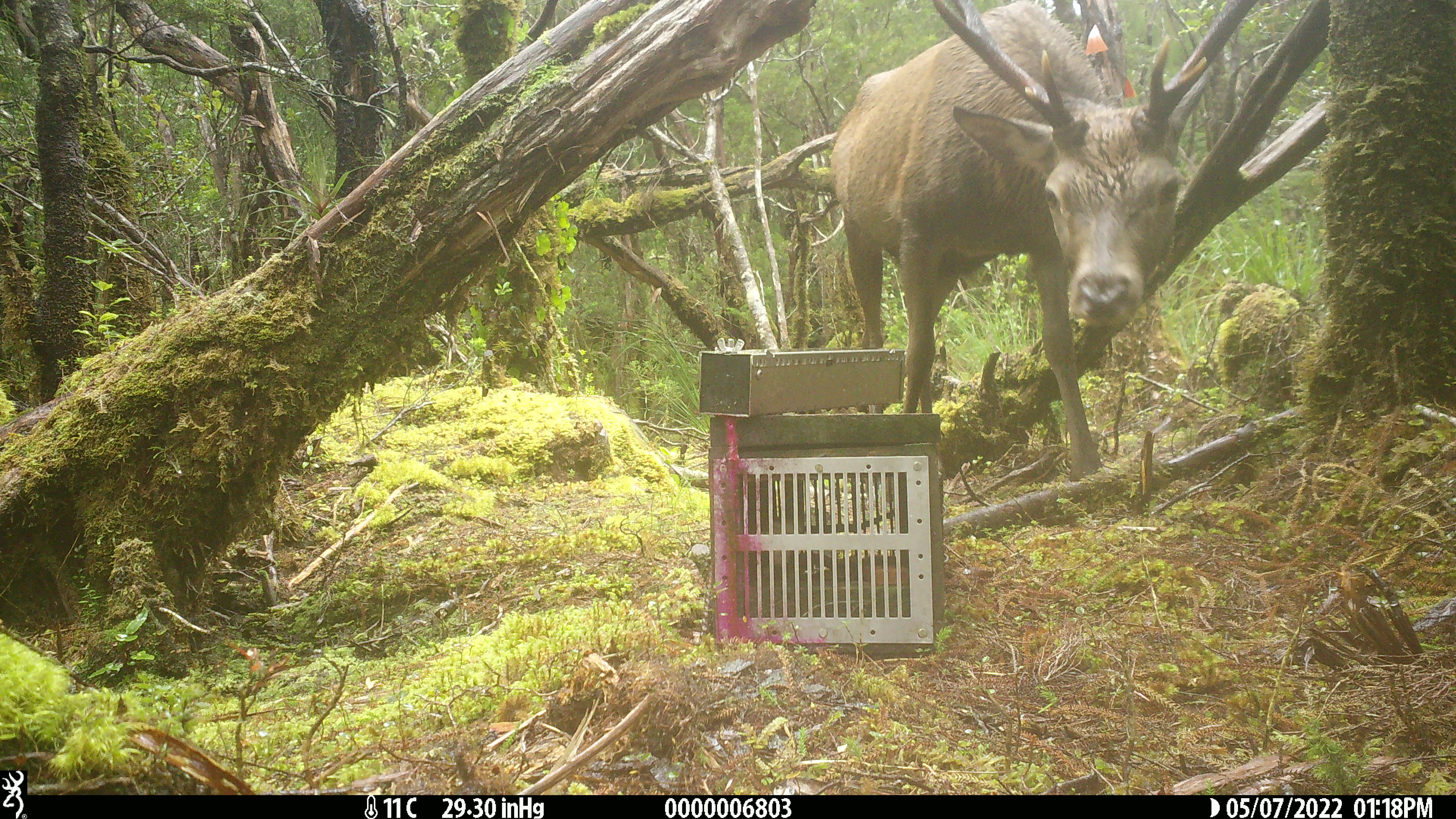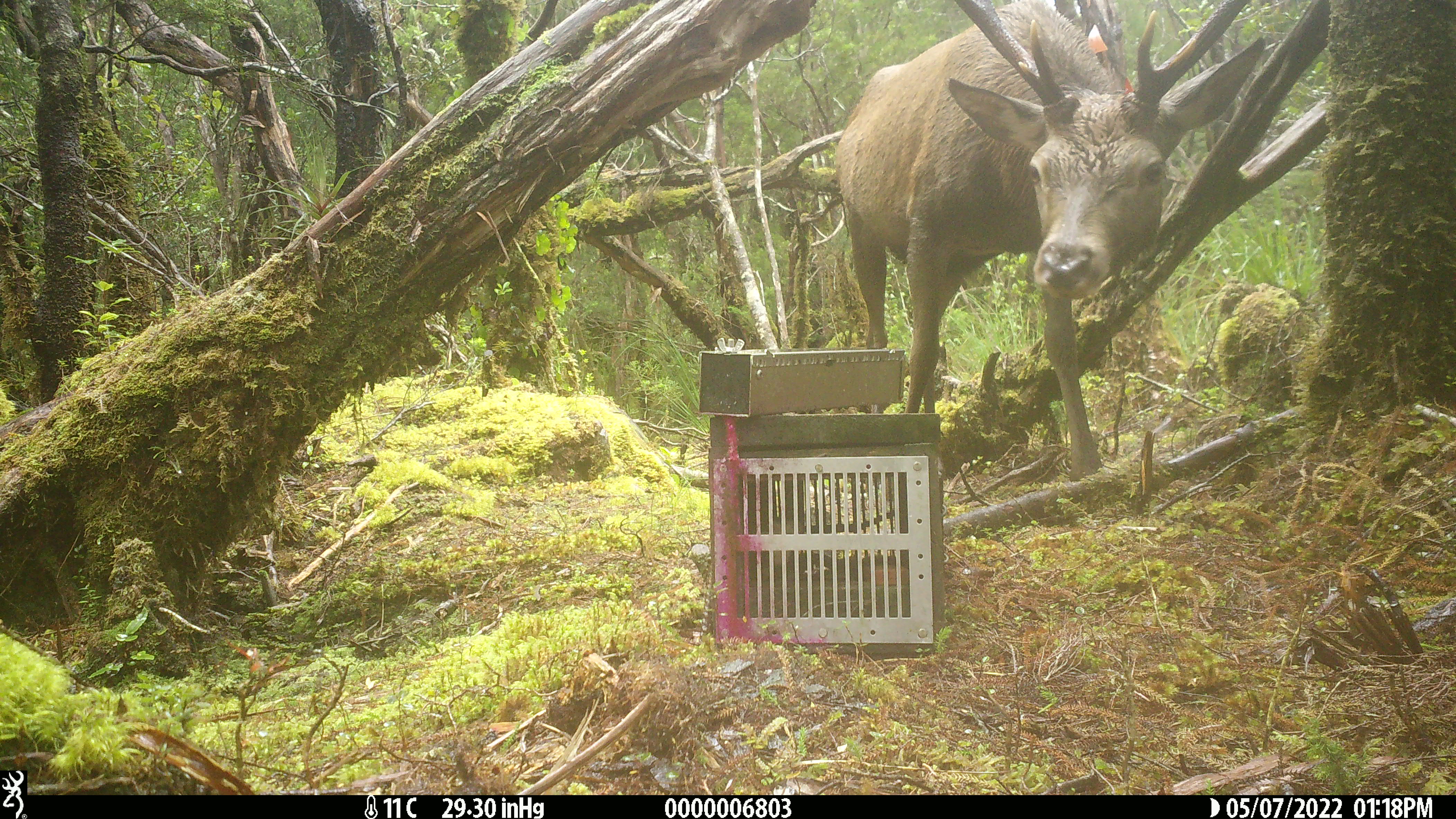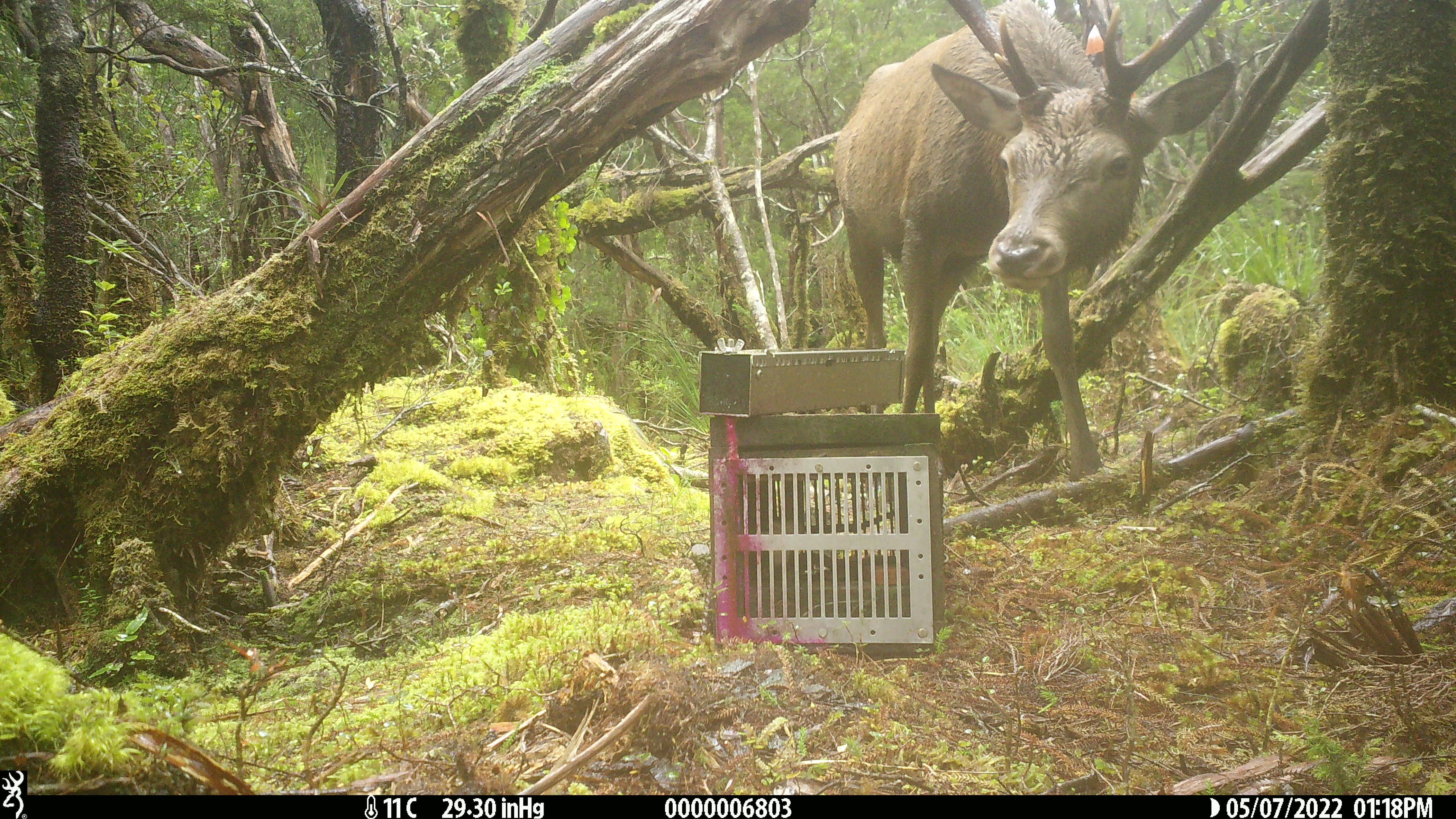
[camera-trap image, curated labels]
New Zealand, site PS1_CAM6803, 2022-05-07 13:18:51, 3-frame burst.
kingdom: Animalia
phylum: Chordata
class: Mammalia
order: Artiodactyla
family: Cervidae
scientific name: Cervidae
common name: deer